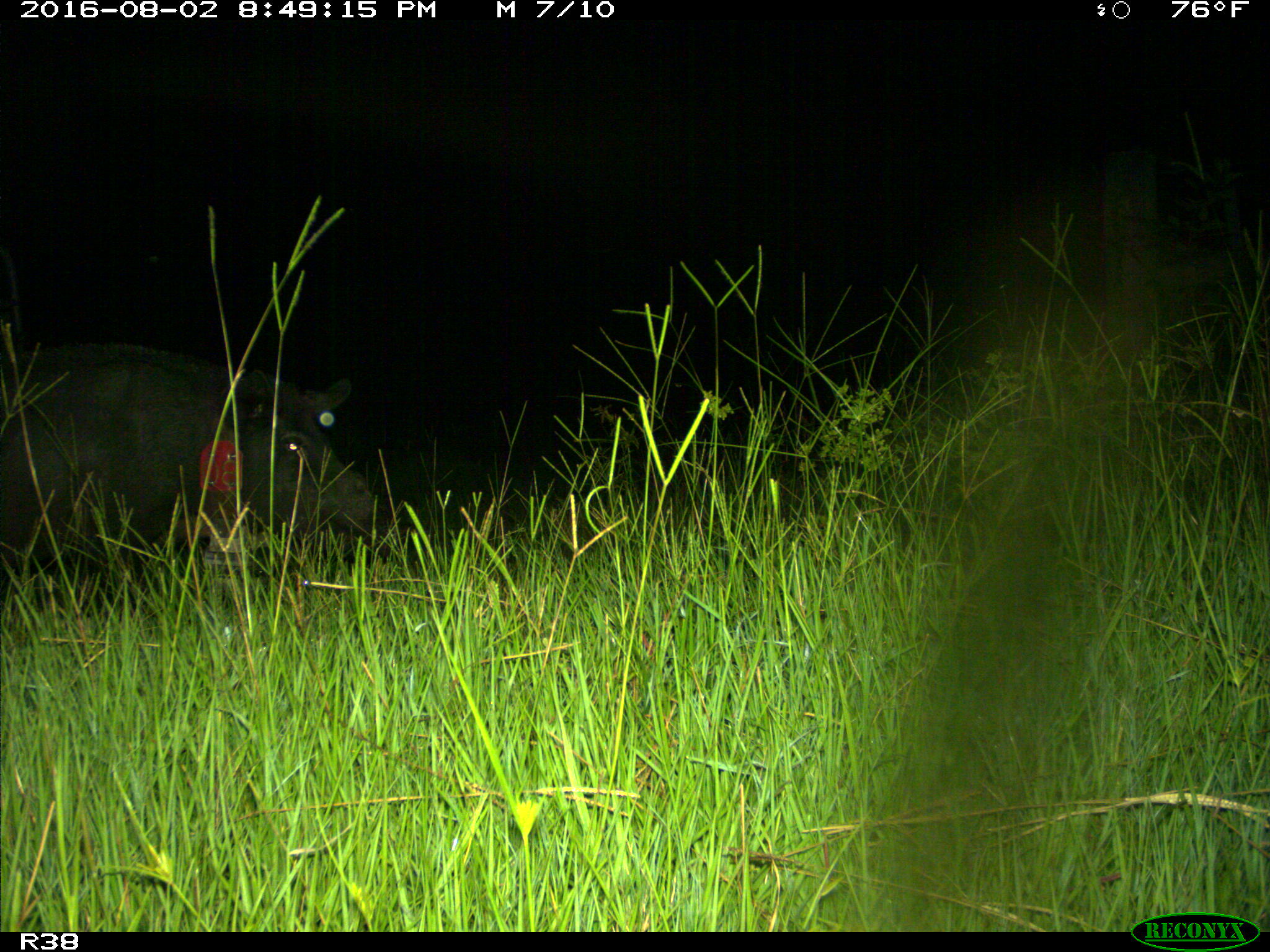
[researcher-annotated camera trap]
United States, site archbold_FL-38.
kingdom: Animalia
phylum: Chordata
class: Mammalia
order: Artiodactyla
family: Suidae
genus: Sus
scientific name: Sus scrofa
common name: wild boar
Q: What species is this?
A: Sus scrofa (wild boar).